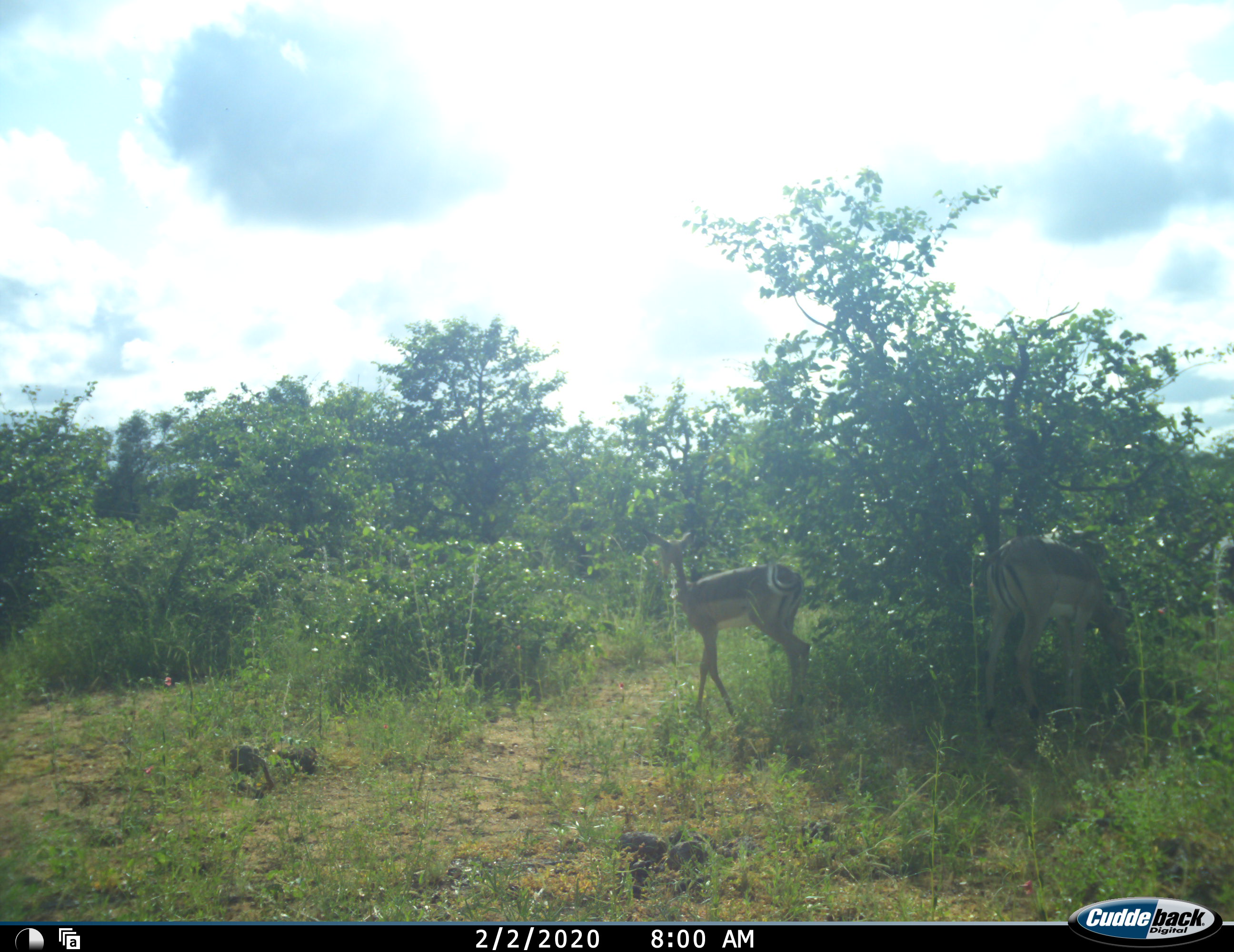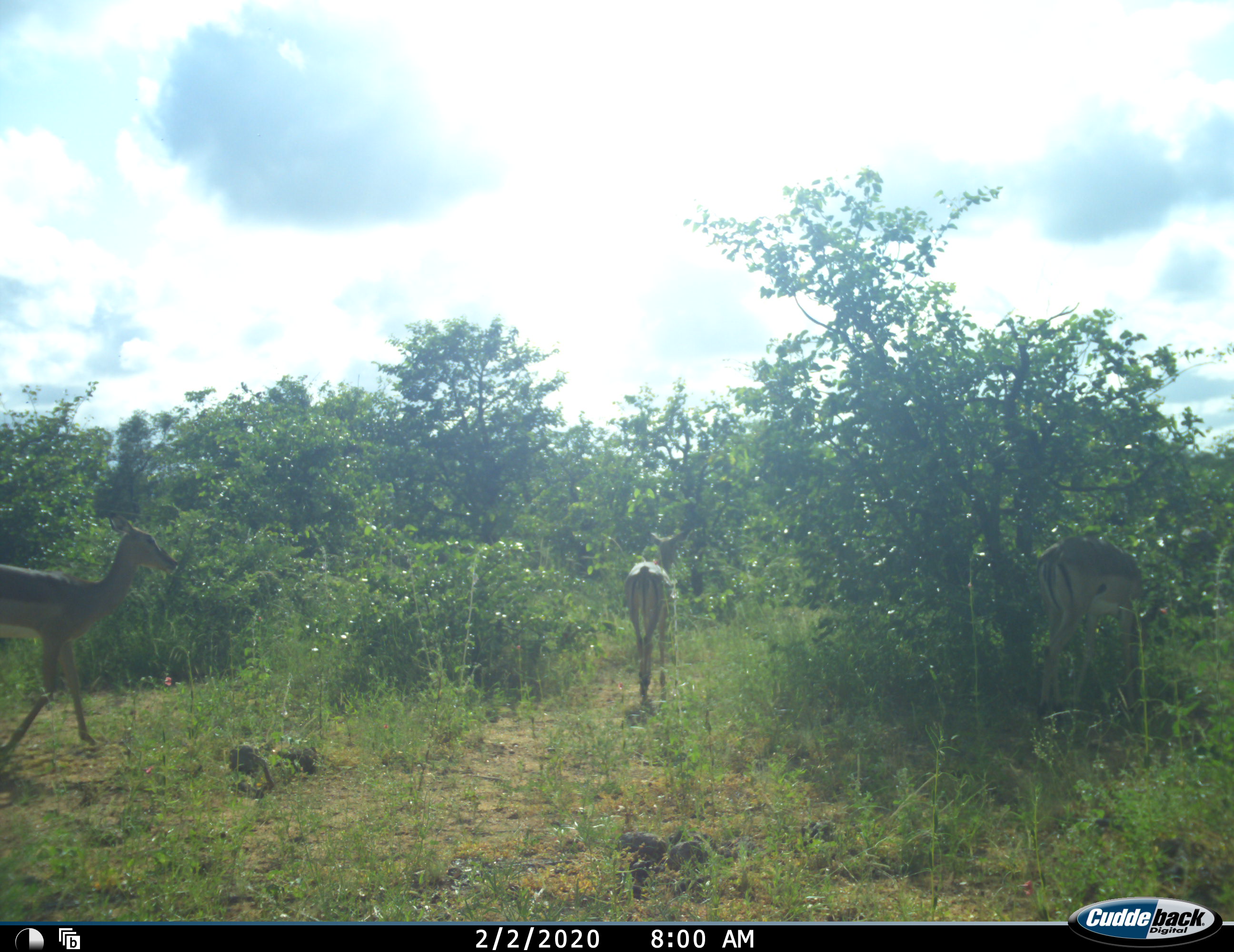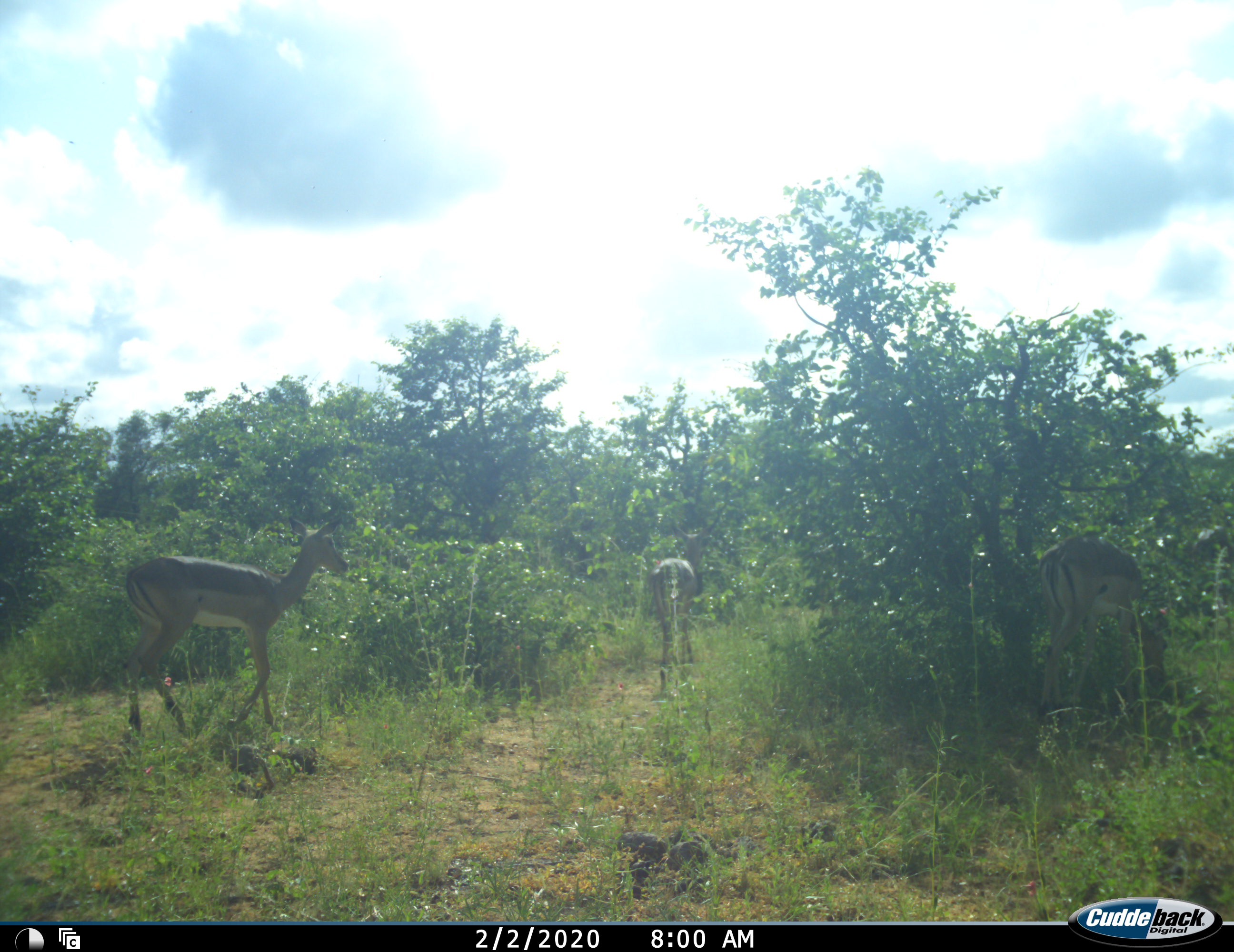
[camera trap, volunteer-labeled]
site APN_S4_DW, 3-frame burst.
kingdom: Animalia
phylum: Chordata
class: Mammalia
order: Artiodactyla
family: Bovidae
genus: Aepyceros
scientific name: Aepyceros melampus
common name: impala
Impala (Aepyceros melampus), count 4. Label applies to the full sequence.